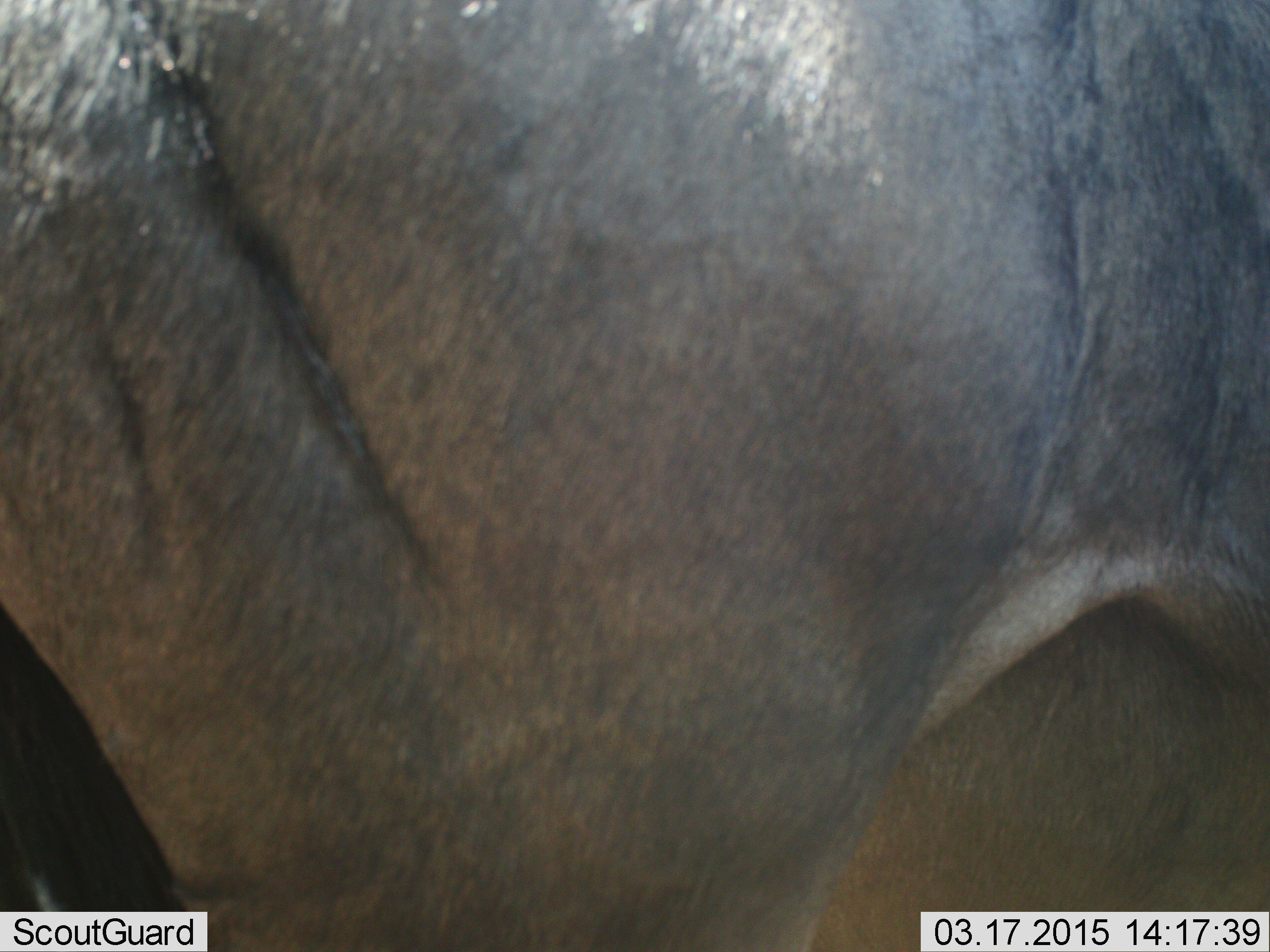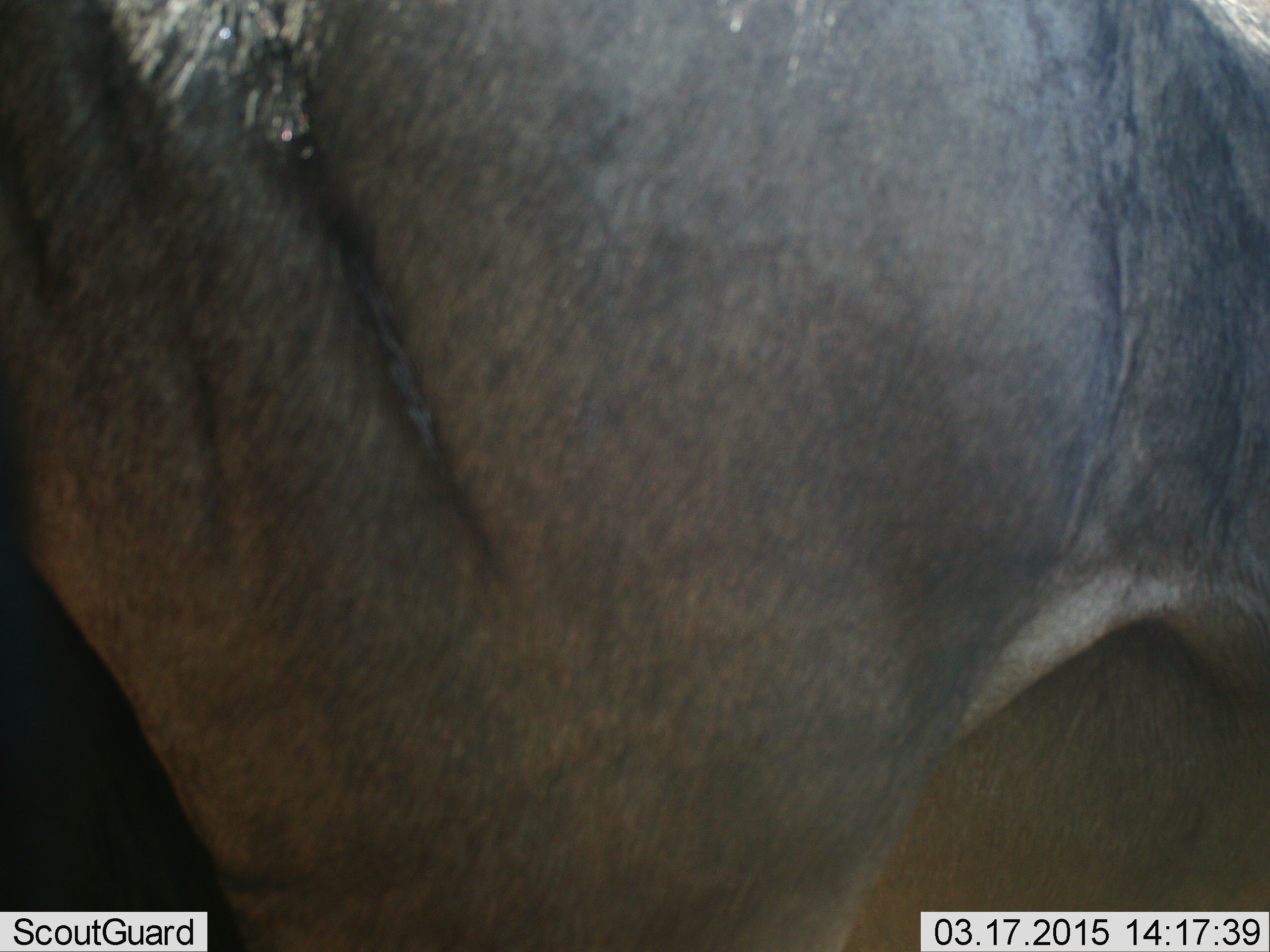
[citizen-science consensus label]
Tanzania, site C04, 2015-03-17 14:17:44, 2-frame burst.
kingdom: Animalia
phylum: Chordata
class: Mammalia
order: Artiodactyla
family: Bovidae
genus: Connochaetes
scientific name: Connochaetes taurinus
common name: blue wildebeest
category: wildebeest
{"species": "wildebeest (blue wildebeest) (Connochaetes taurinus)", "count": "1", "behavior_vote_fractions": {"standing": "80%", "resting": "0%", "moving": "20%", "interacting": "0%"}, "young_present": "0%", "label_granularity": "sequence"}